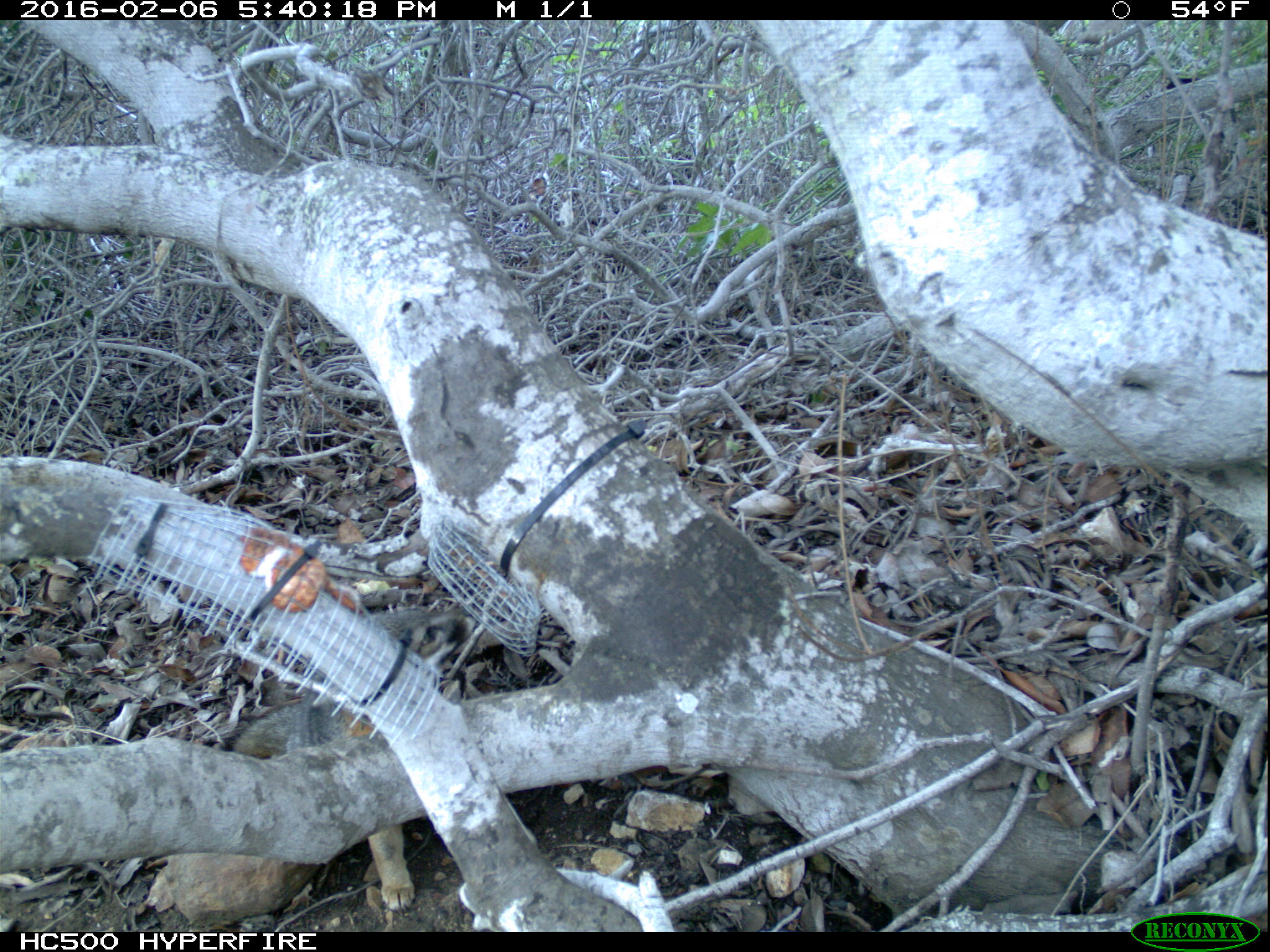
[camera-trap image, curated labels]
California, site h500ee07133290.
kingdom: Animalia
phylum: Chordata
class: Mammalia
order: Carnivora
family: Canidae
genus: Urocyon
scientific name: Urocyon littoralis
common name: island fox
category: fox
Fox (island fox) (Urocyon littoralis).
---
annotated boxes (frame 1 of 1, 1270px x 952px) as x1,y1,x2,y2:
fox: 232,604,476,912